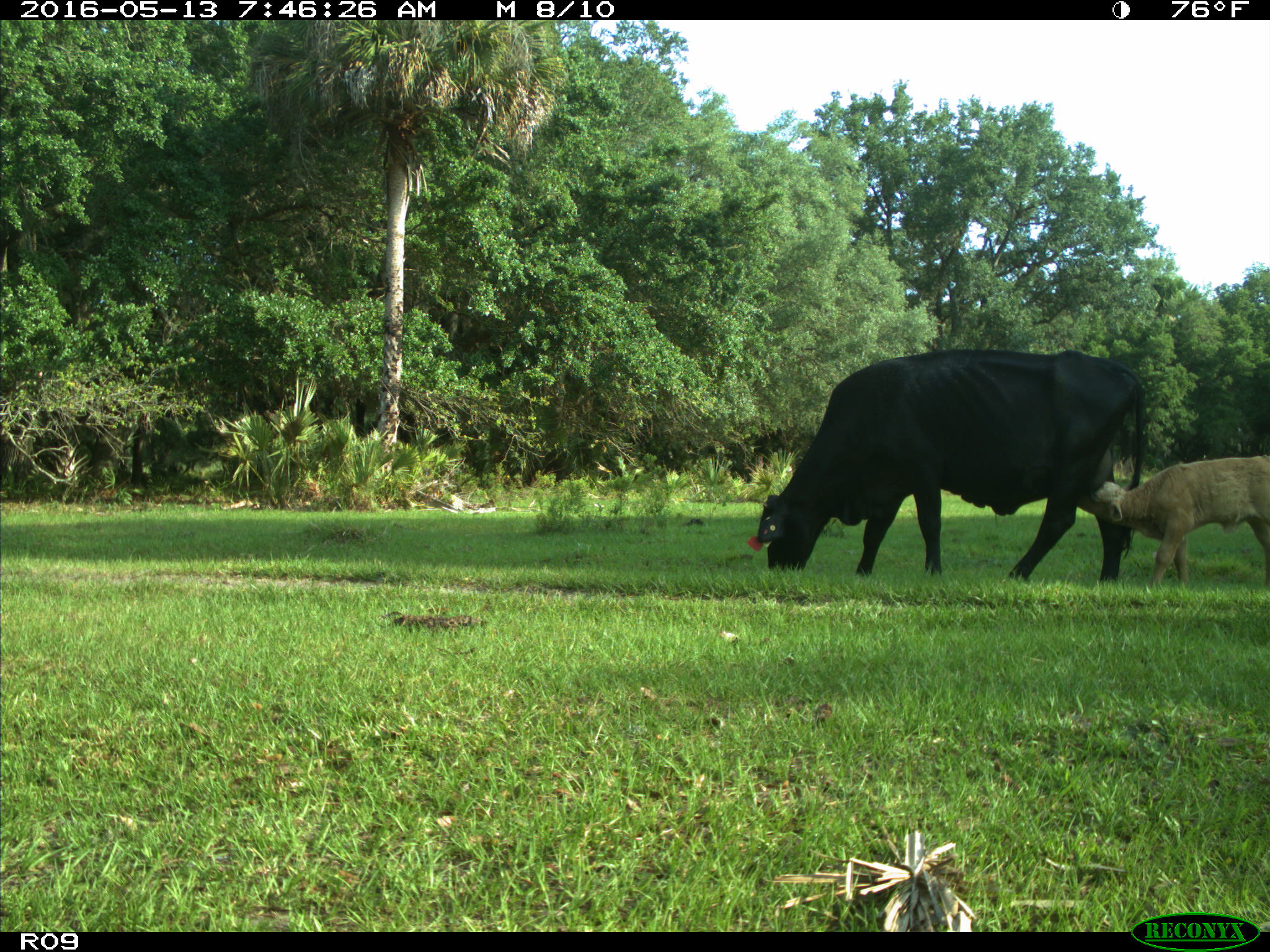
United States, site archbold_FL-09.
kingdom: Animalia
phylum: Chordata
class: Mammalia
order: Artiodactyla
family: Bovidae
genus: Bos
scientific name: Bos taurus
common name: domestic cow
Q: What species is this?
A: Bos taurus (domestic cow).